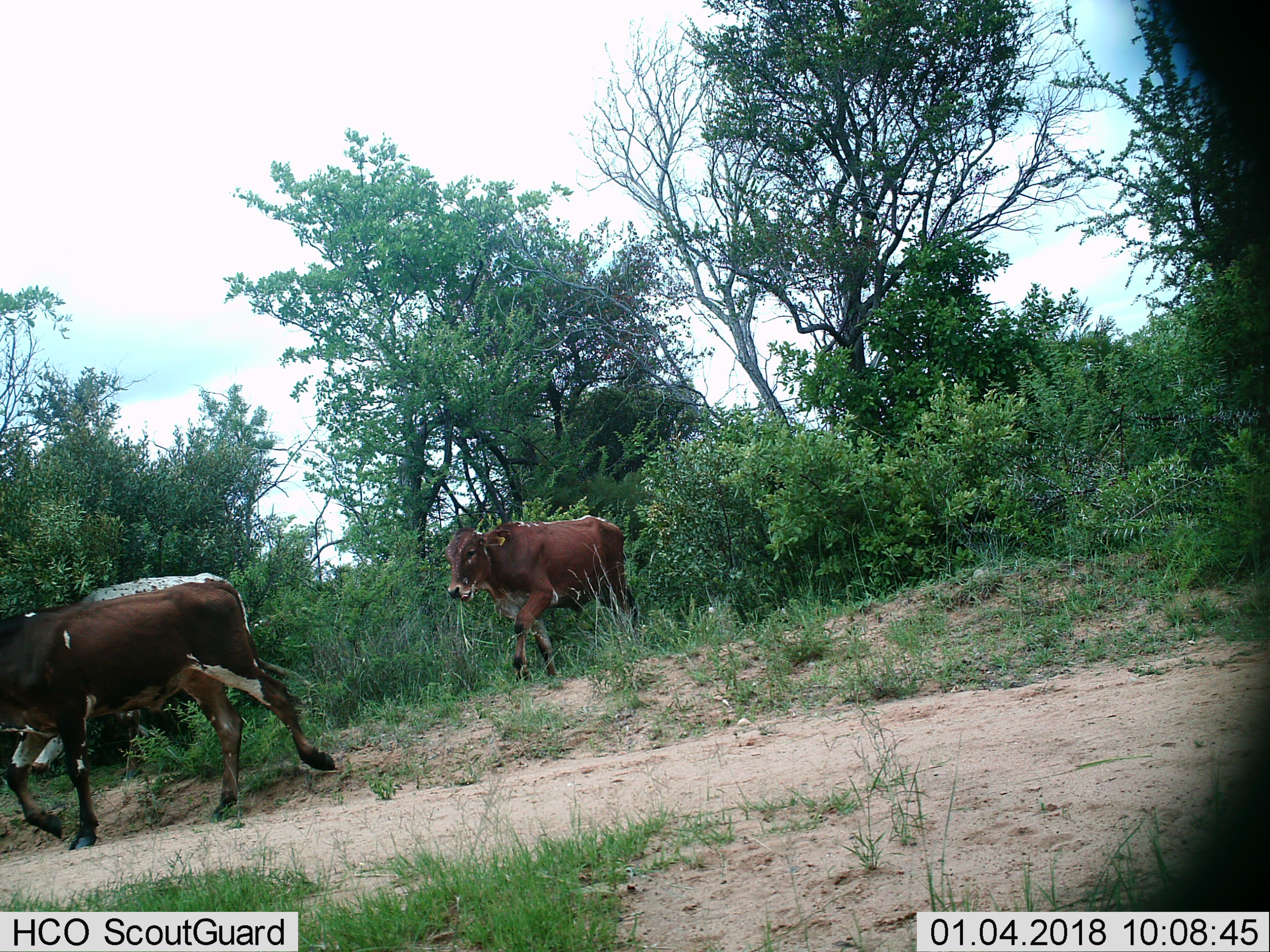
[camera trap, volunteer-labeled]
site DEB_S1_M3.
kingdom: Animalia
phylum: Chordata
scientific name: Vertebrata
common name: domestic animal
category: domesticanimal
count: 3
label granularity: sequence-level